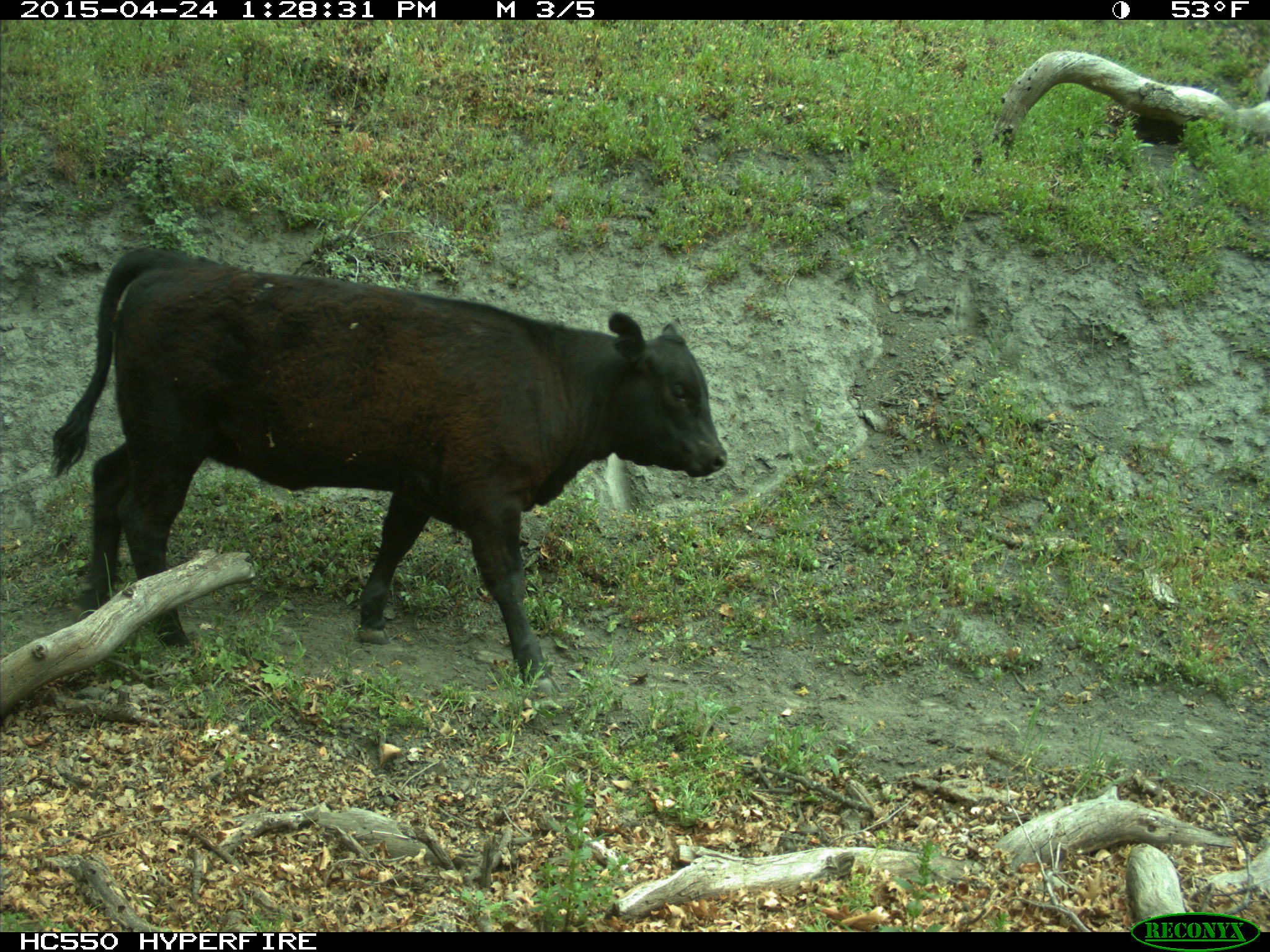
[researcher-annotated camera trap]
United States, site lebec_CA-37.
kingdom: Animalia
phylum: Chordata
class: Mammalia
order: Artiodactyla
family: Bovidae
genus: Bos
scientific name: Bos taurus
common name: domestic cow